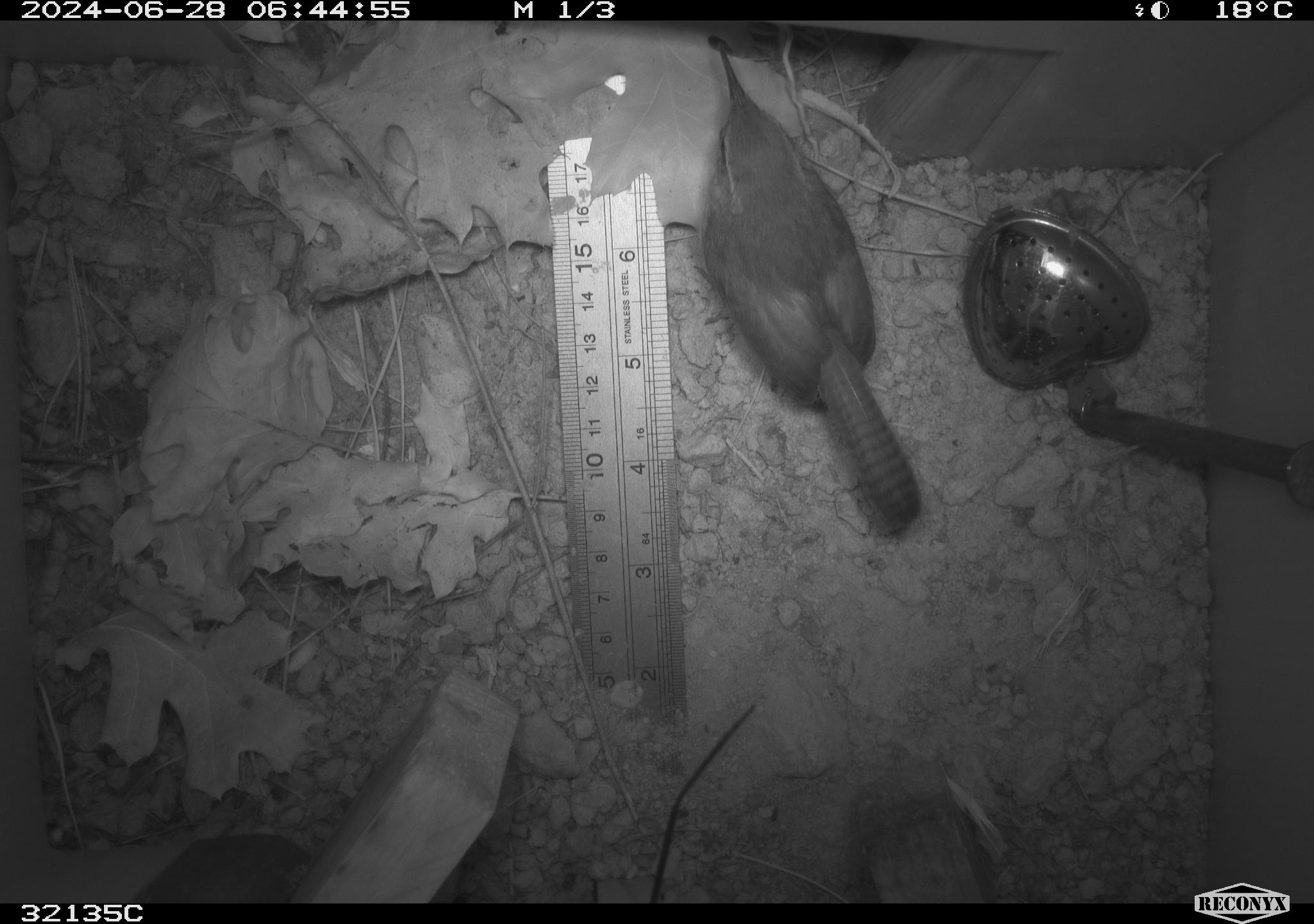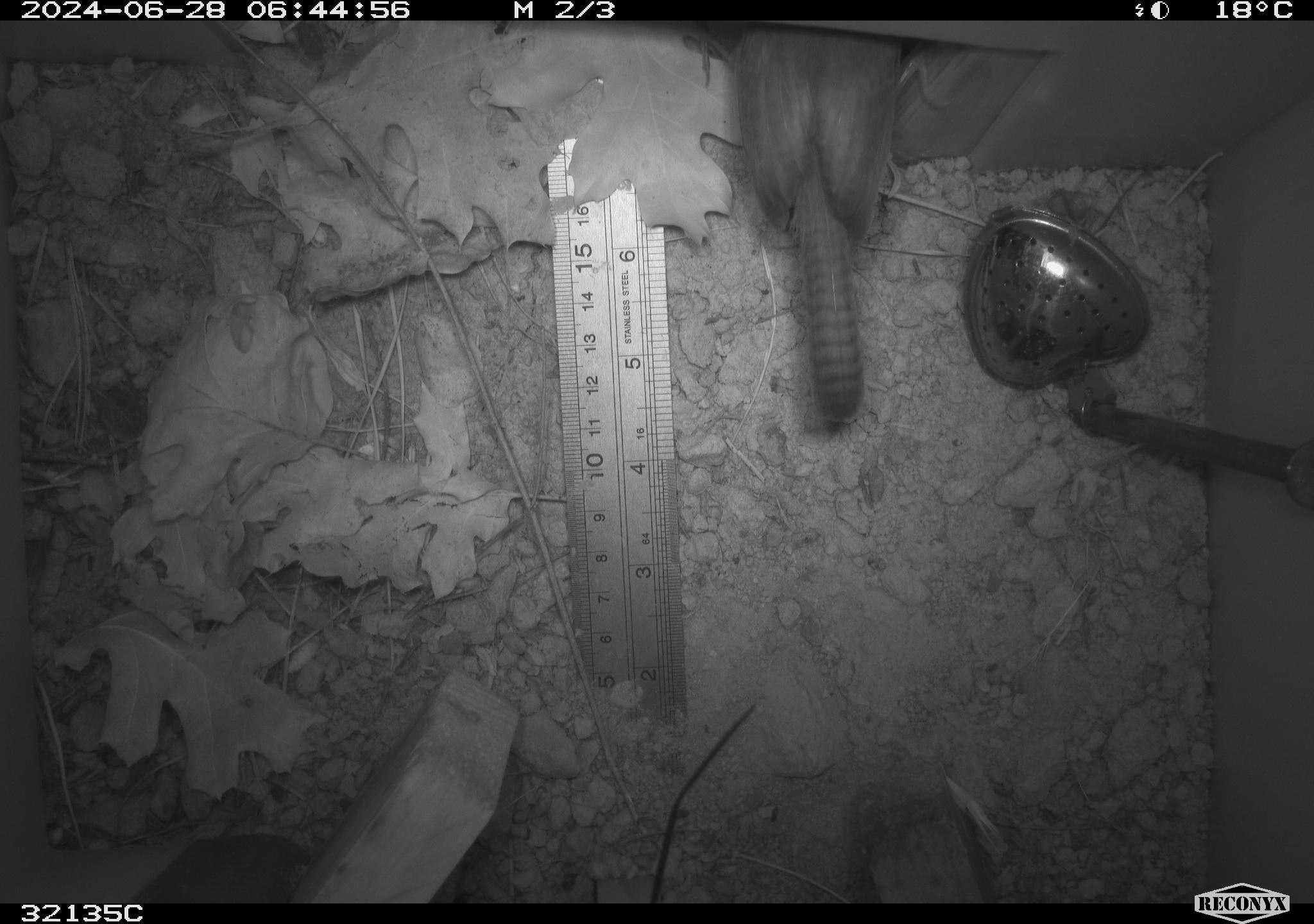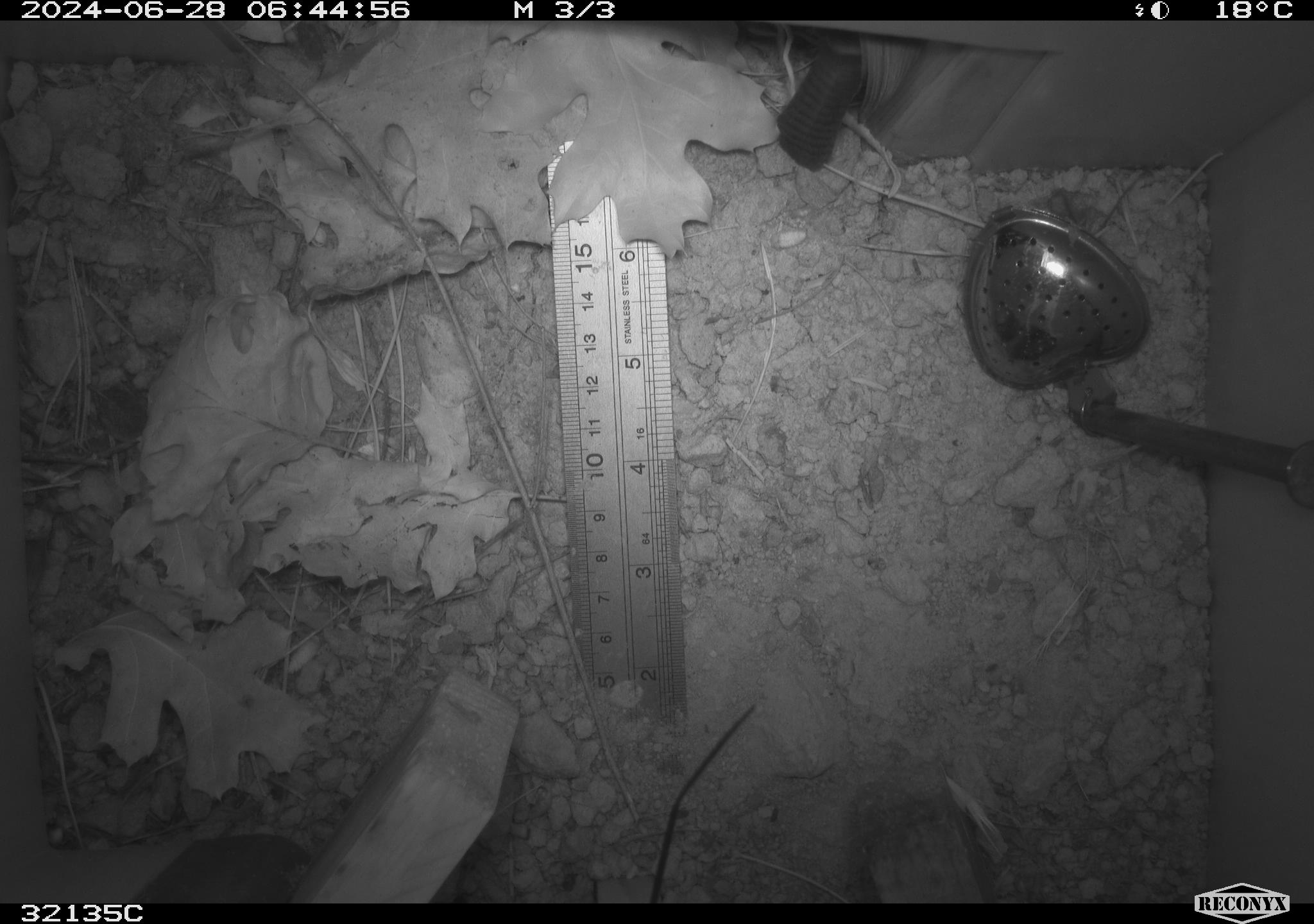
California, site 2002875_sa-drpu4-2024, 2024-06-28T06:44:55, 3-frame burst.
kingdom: Animalia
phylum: Chordata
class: Aves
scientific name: Aves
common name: bird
Bird (Aves).